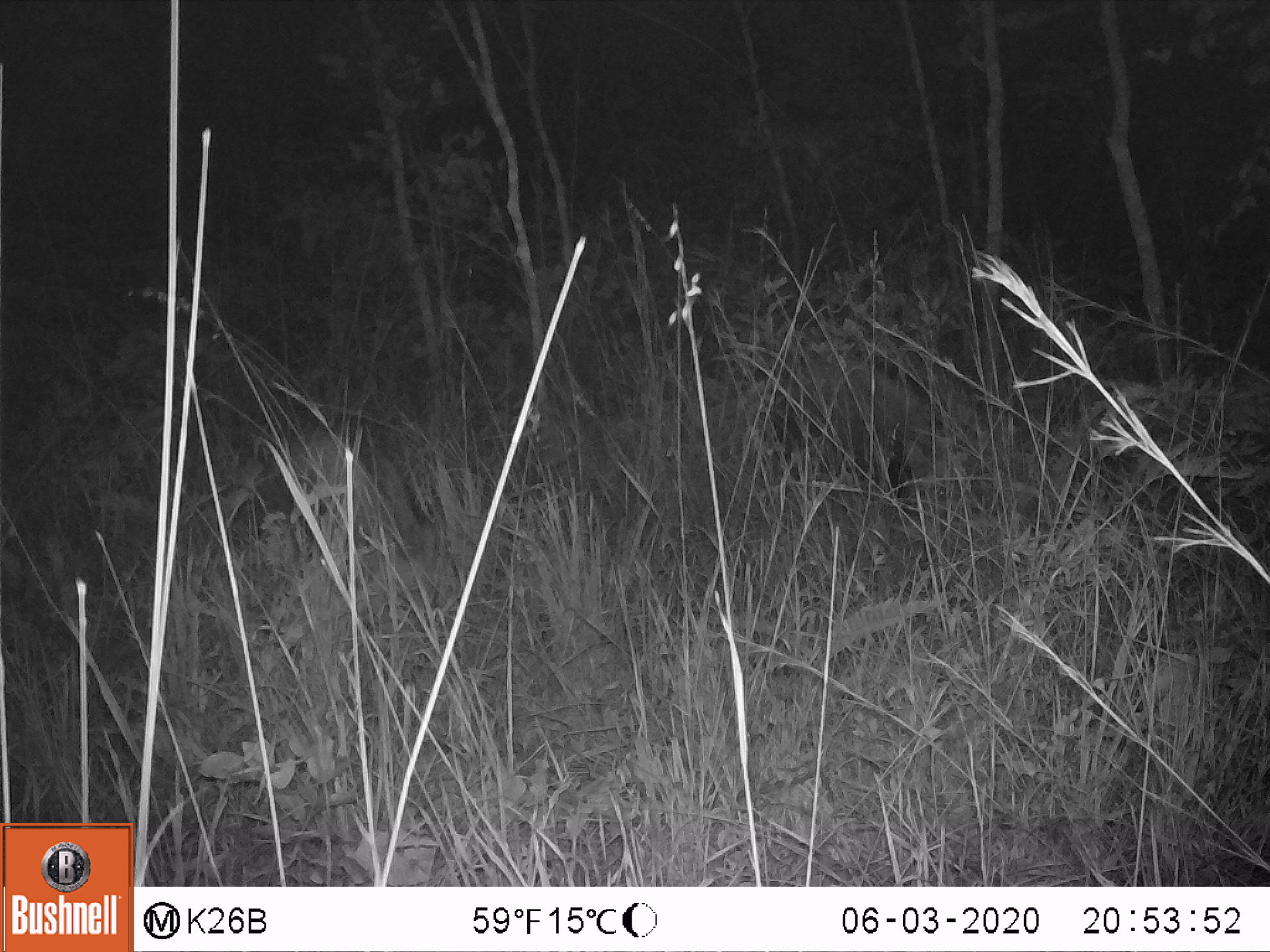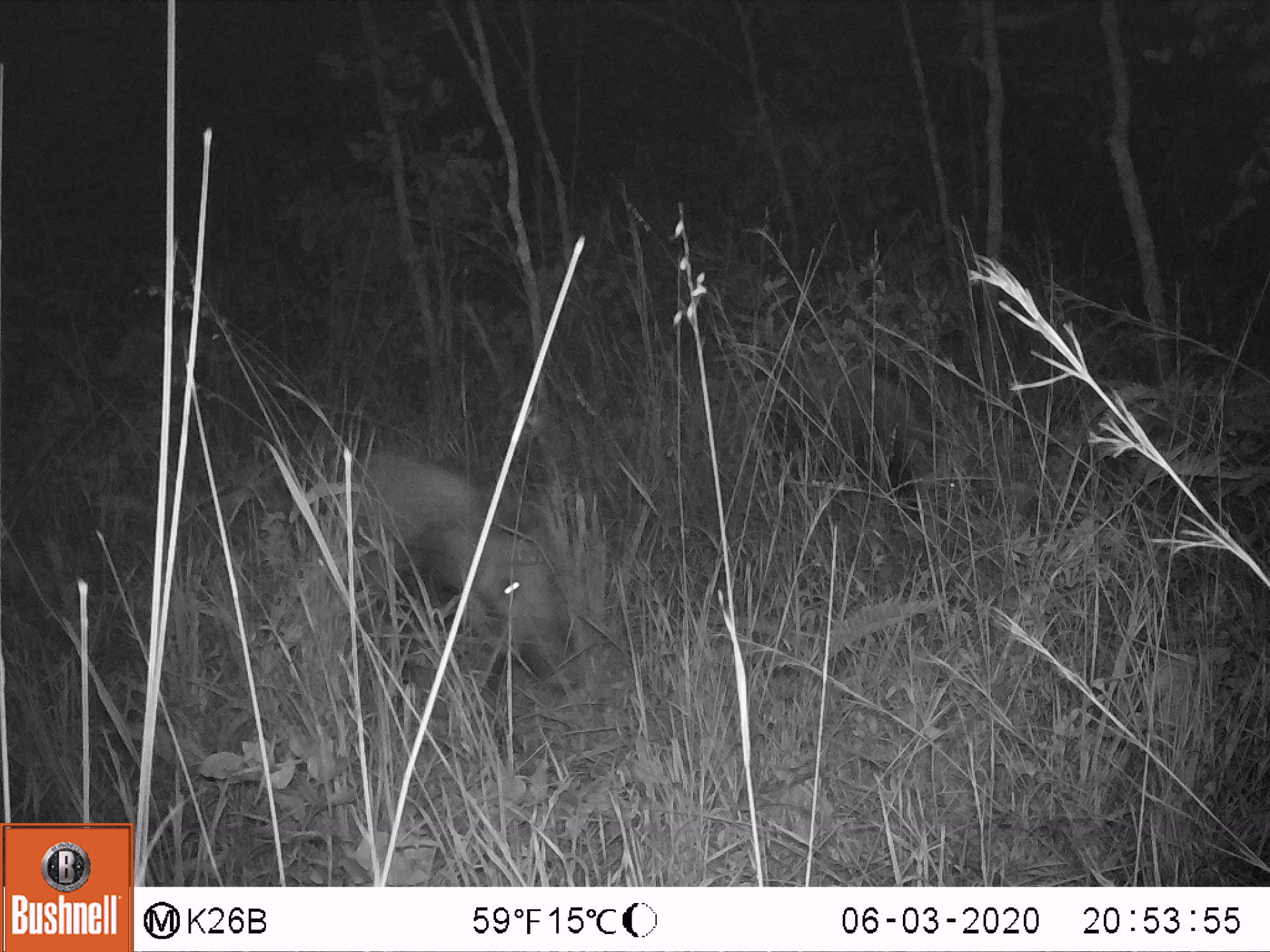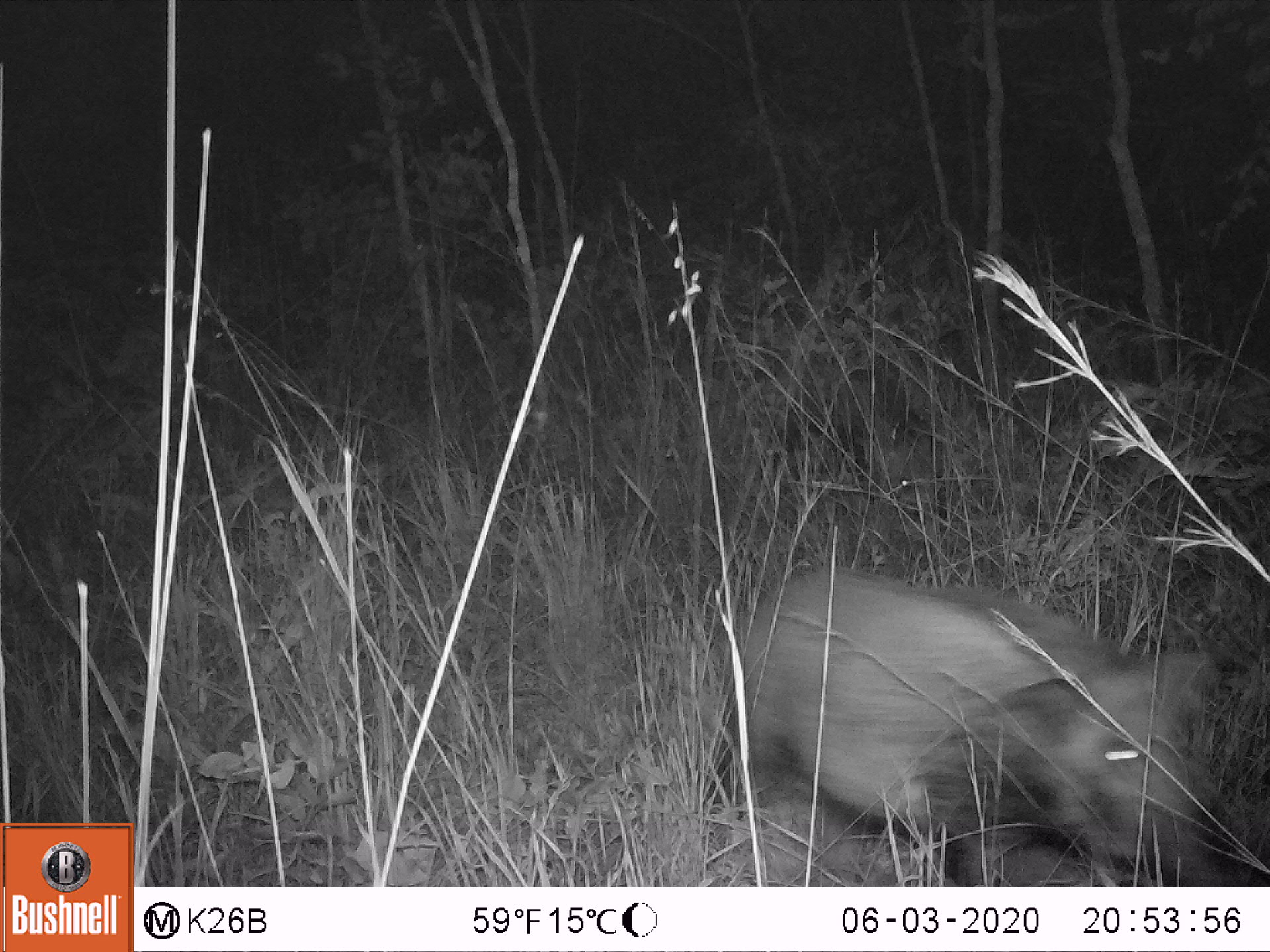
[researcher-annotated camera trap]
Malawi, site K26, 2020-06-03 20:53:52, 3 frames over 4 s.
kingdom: Animalia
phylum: Chordata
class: Mammalia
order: Artiodactyla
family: Suidae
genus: Potamochoerus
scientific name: Potamochoerus larvatus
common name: bushpig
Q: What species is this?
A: Bushpig (Potamochoerus larvatus).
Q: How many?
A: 1.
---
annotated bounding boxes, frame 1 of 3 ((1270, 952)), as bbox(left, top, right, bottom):
bushpig: bbox(740, 330, 971, 522)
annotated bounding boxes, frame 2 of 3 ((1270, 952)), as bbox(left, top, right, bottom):
bushpig: bbox(319, 435, 587, 702); bbox(753, 352, 970, 532)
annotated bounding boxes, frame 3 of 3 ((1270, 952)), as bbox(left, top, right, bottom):
bushpig: bbox(705, 551, 1243, 885); bbox(770, 361, 958, 543)